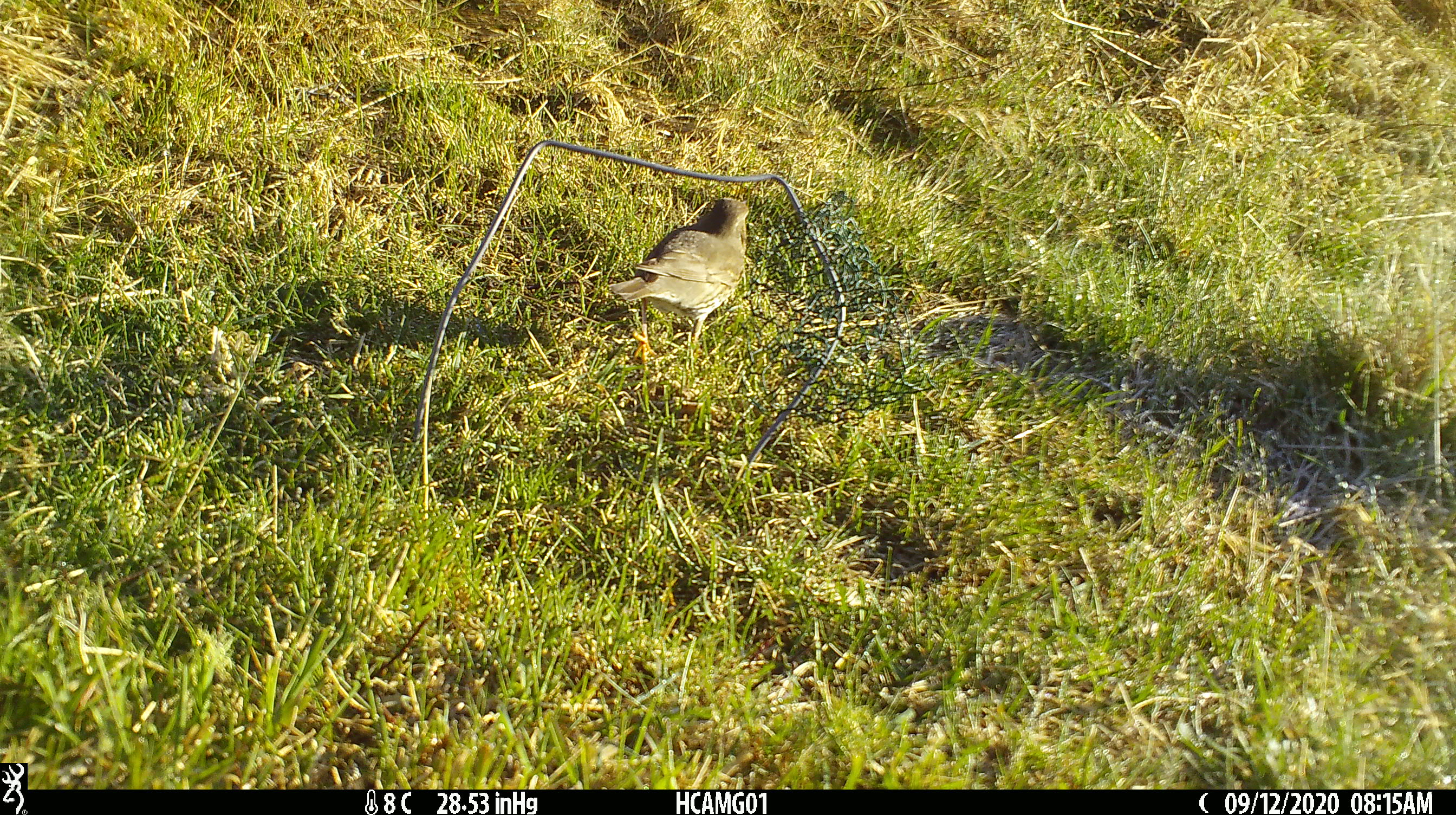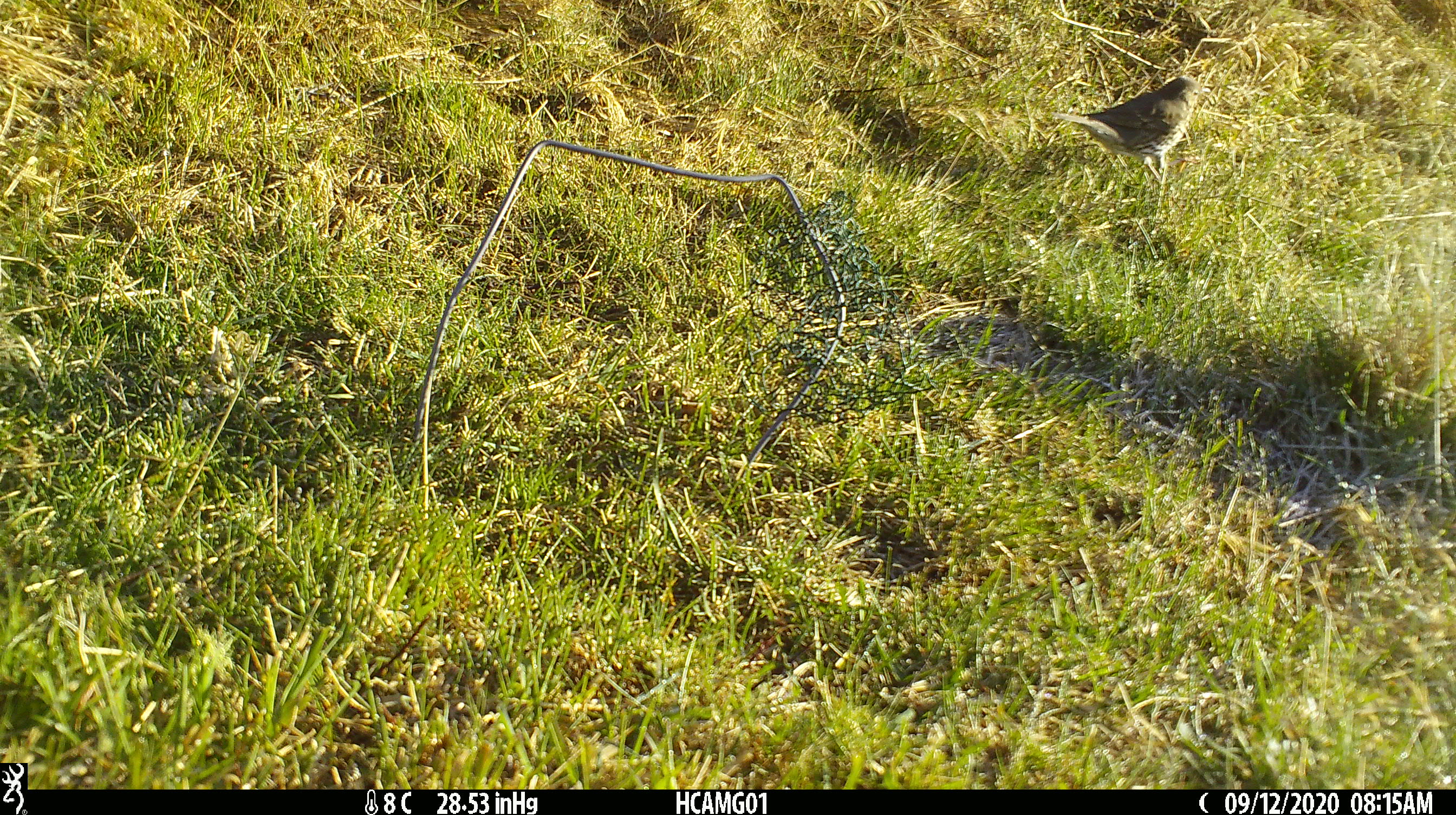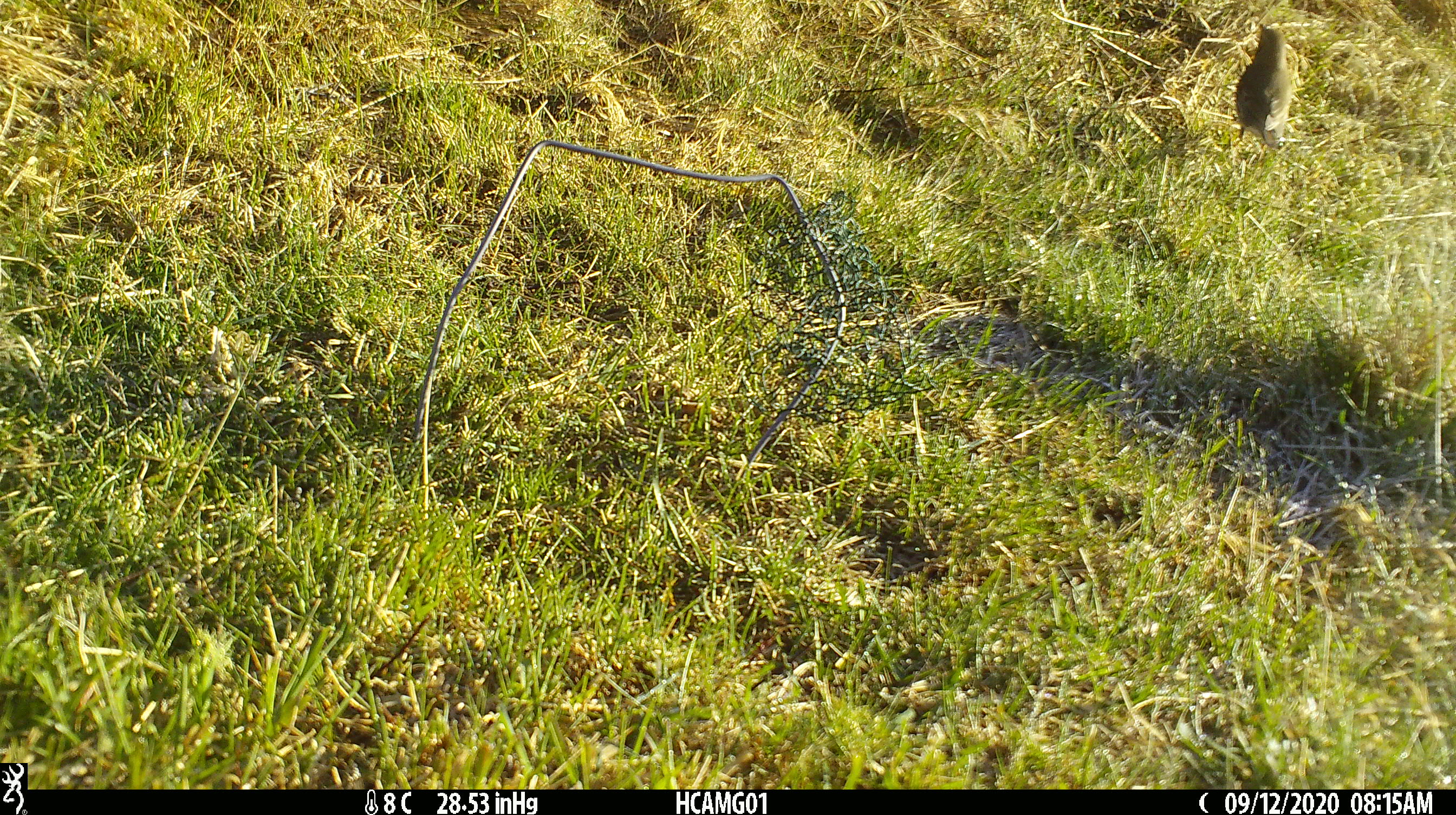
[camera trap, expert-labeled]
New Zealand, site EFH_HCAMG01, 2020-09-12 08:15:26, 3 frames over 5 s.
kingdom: Animalia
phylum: Chordata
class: Aves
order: Passeriformes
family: Turdidae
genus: Turdus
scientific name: Turdus philomelos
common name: song thrush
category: thrush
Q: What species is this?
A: Thrush (song thrush) (Turdus philomelos).